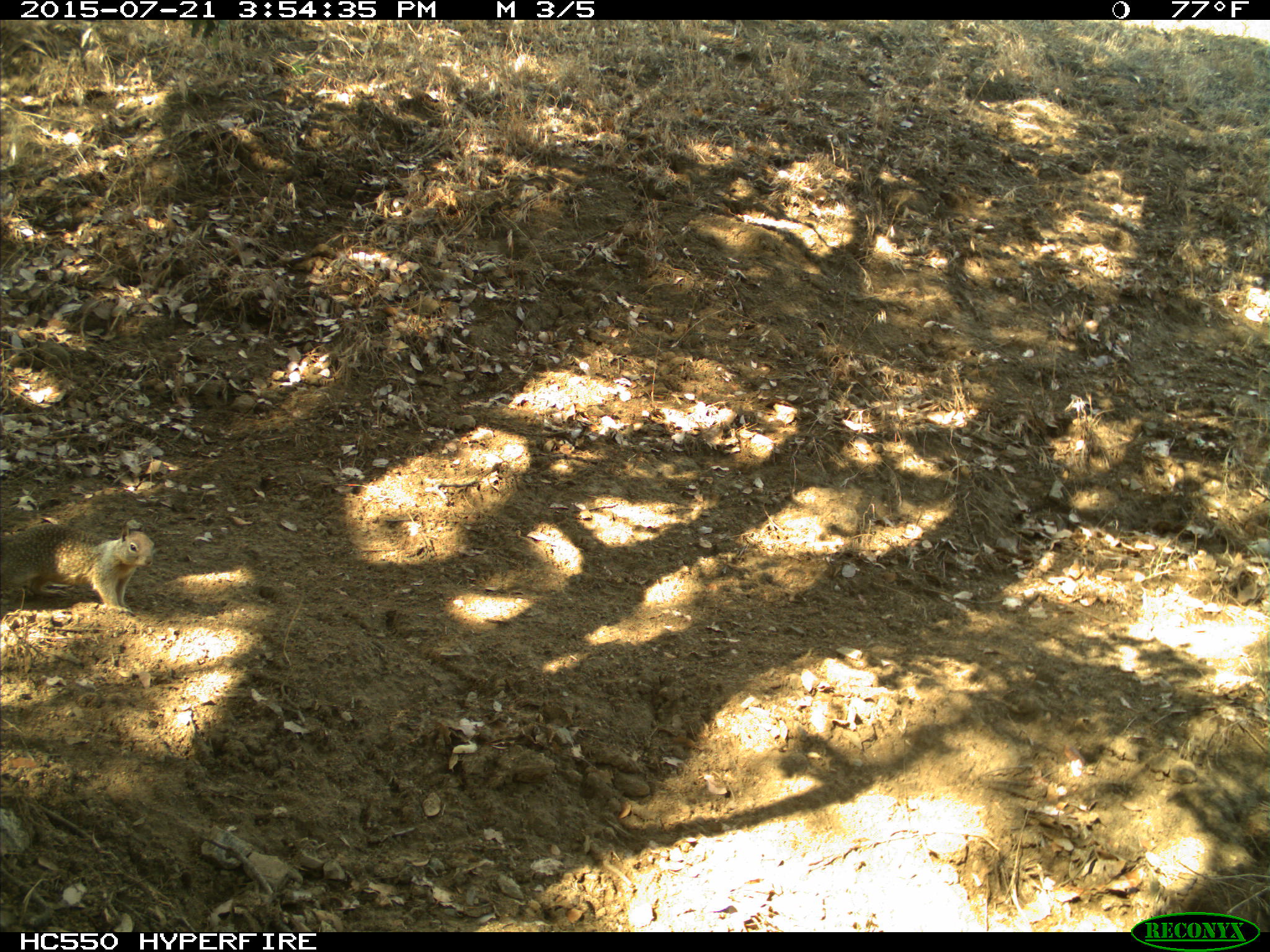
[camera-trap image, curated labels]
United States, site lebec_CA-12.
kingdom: Animalia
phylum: Chordata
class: Mammalia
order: Rodentia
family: Sciuridae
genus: Otospermophilus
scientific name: Otospermophilus beecheyi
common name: california ground squirrel